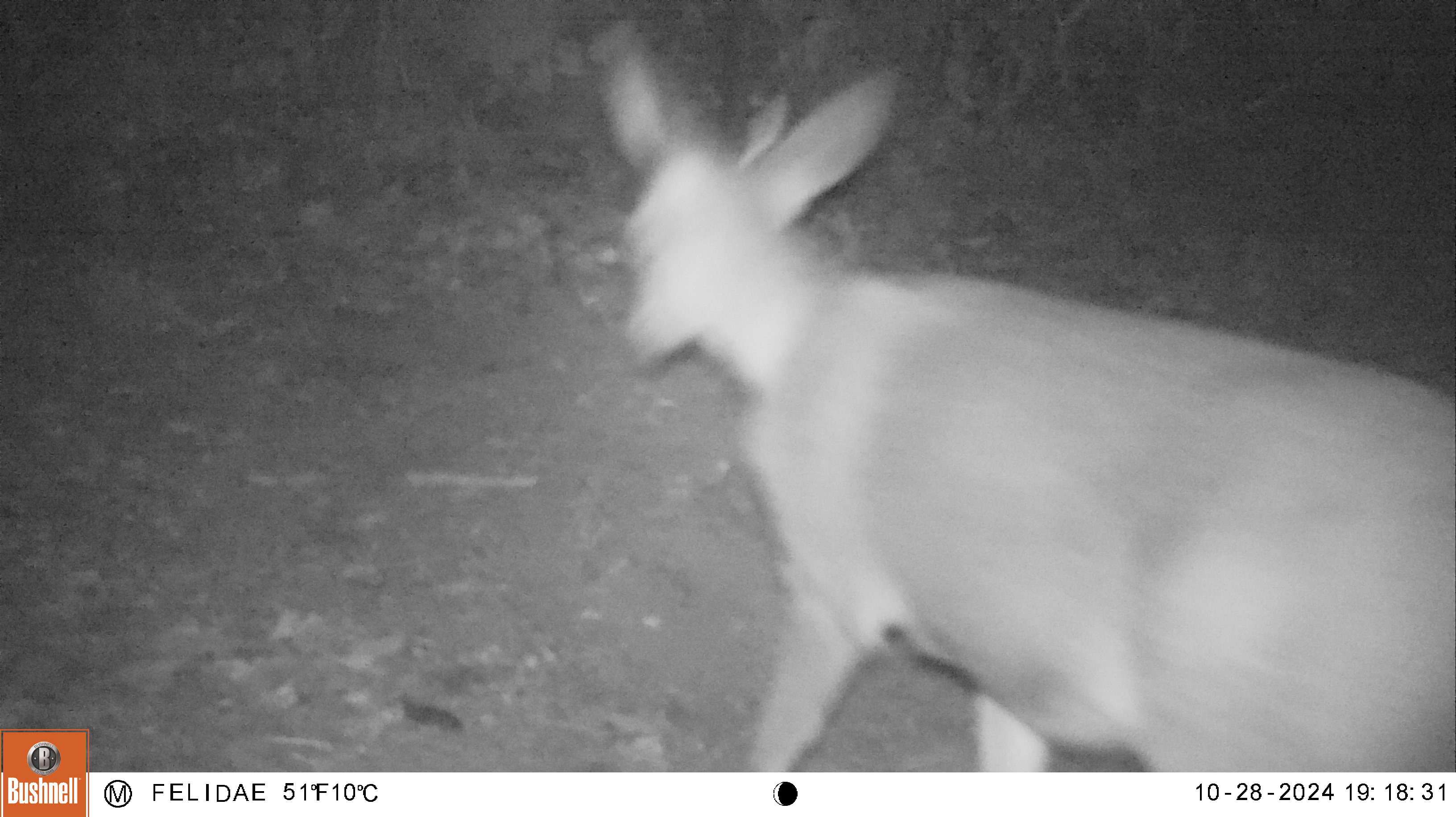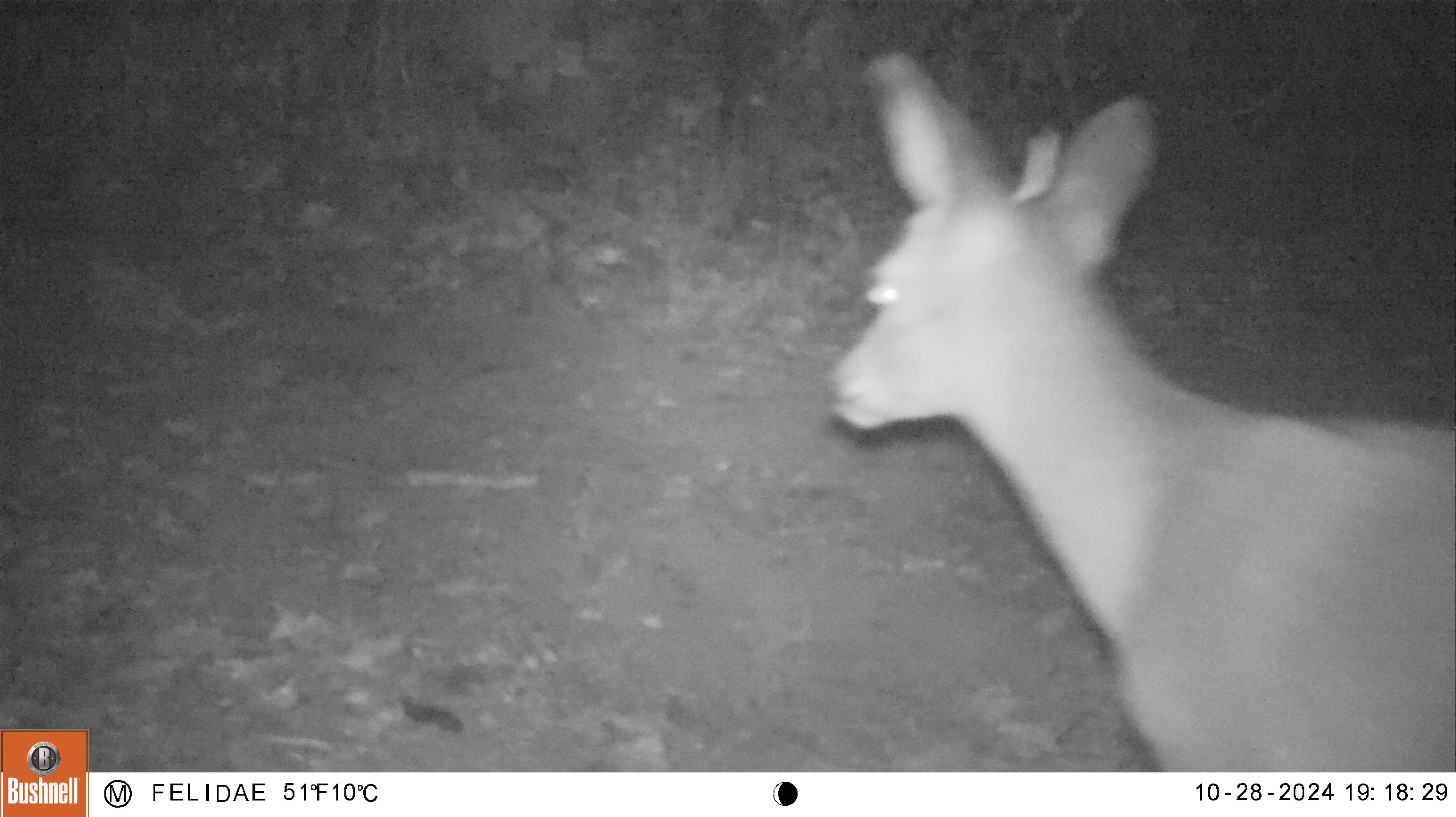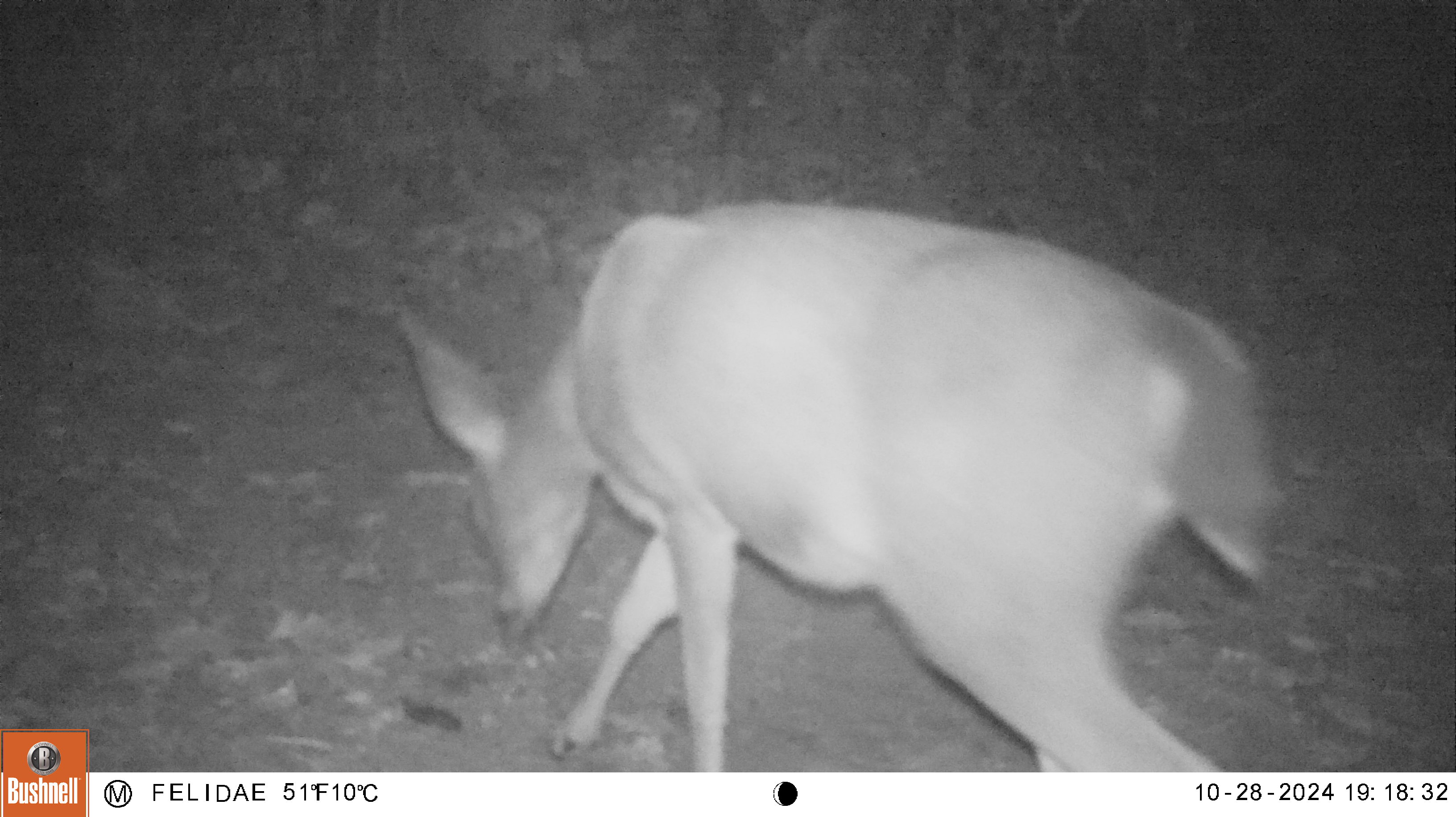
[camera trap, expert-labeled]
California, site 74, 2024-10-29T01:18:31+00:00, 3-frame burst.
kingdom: Animalia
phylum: Chordata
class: Mammalia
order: Artiodactyla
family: Cervidae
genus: Odocoileus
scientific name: Odocoileus hemionus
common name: mule deer